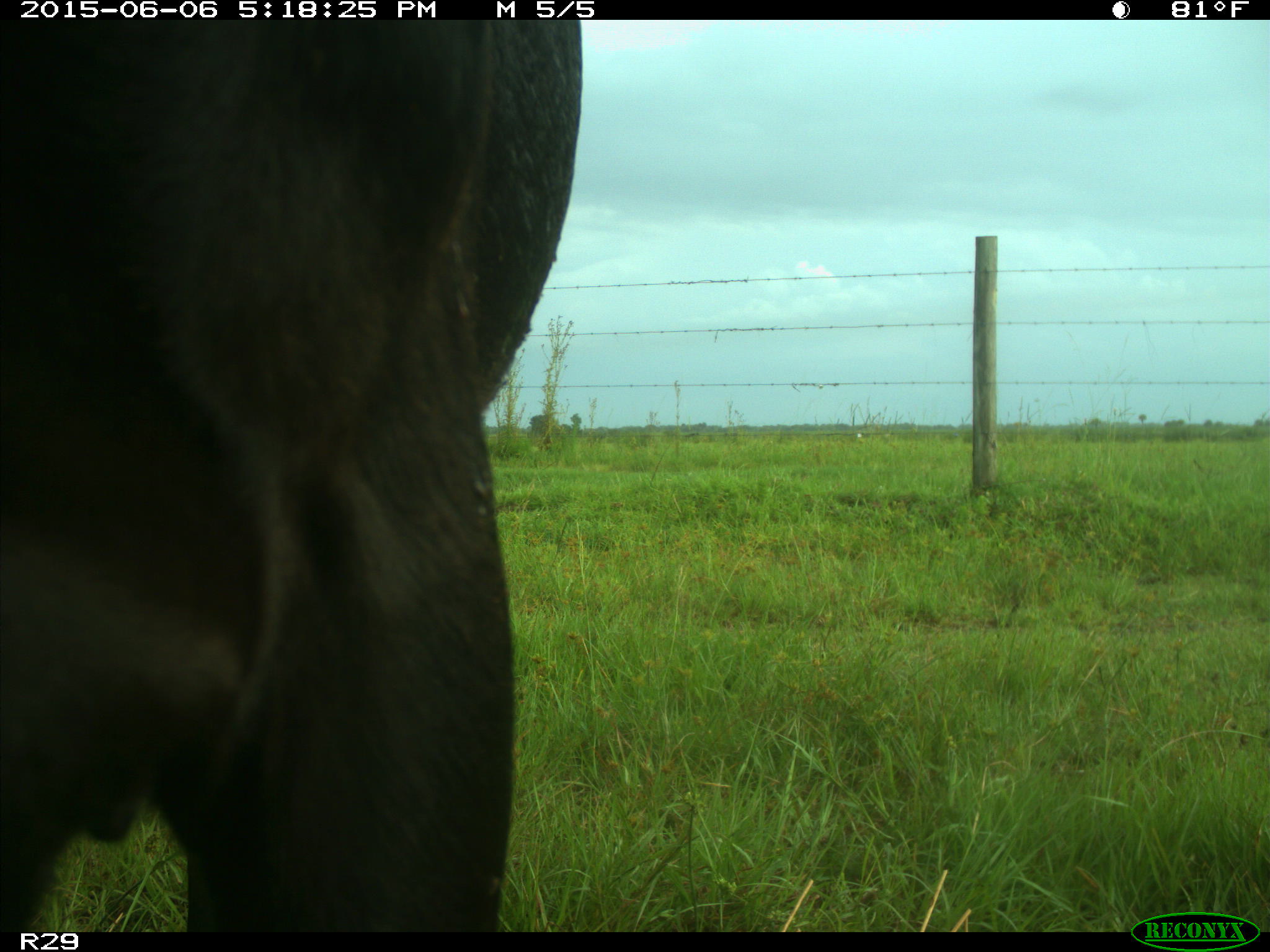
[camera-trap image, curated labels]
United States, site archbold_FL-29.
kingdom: Animalia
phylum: Chordata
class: Mammalia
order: Artiodactyla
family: Bovidae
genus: Bos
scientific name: Bos taurus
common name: domestic cow